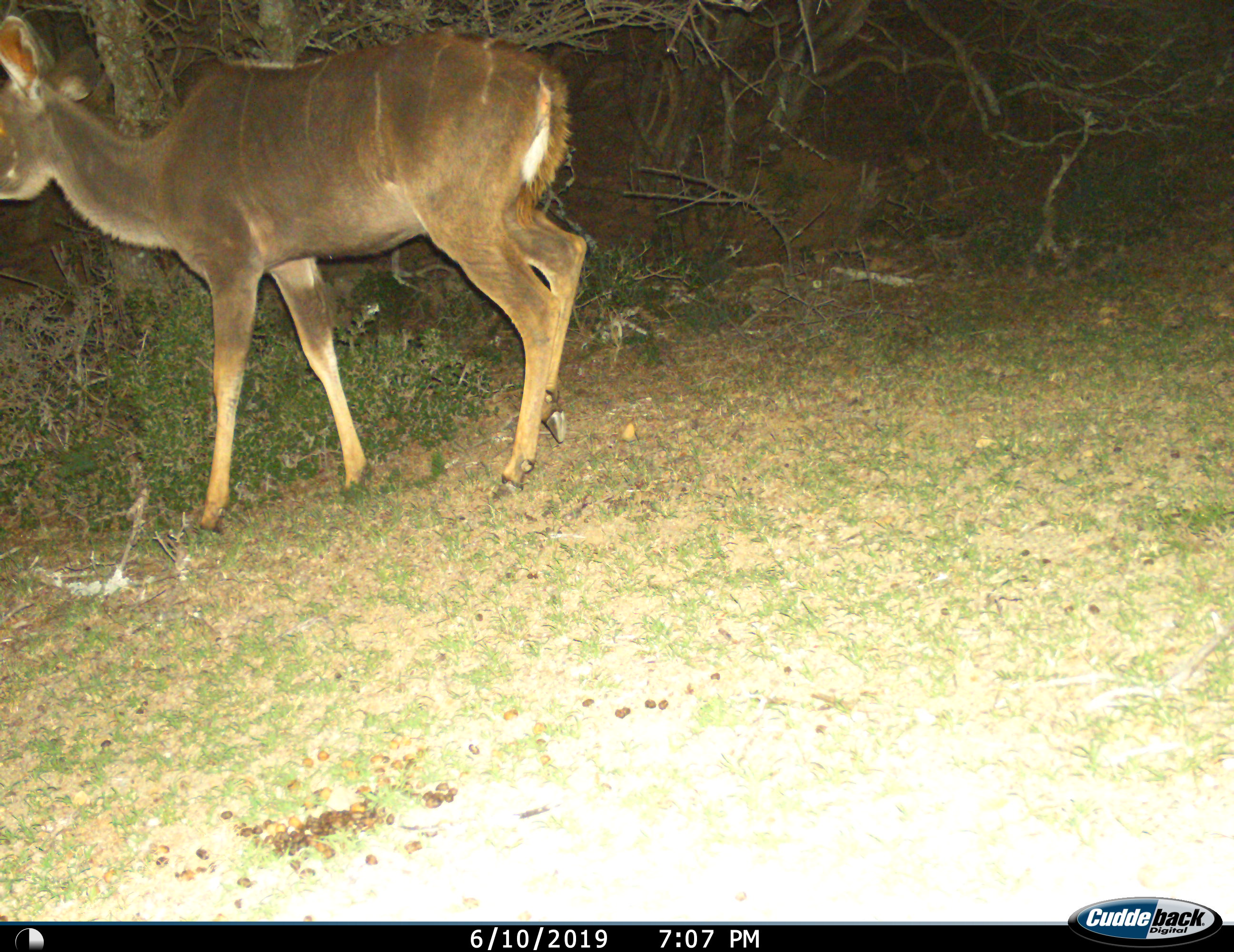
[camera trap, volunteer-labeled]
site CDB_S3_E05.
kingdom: Animalia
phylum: Chordata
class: Mammalia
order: Artiodactyla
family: Bovidae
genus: Tragelaphus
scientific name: Tragelaphus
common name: kudu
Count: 1.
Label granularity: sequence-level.